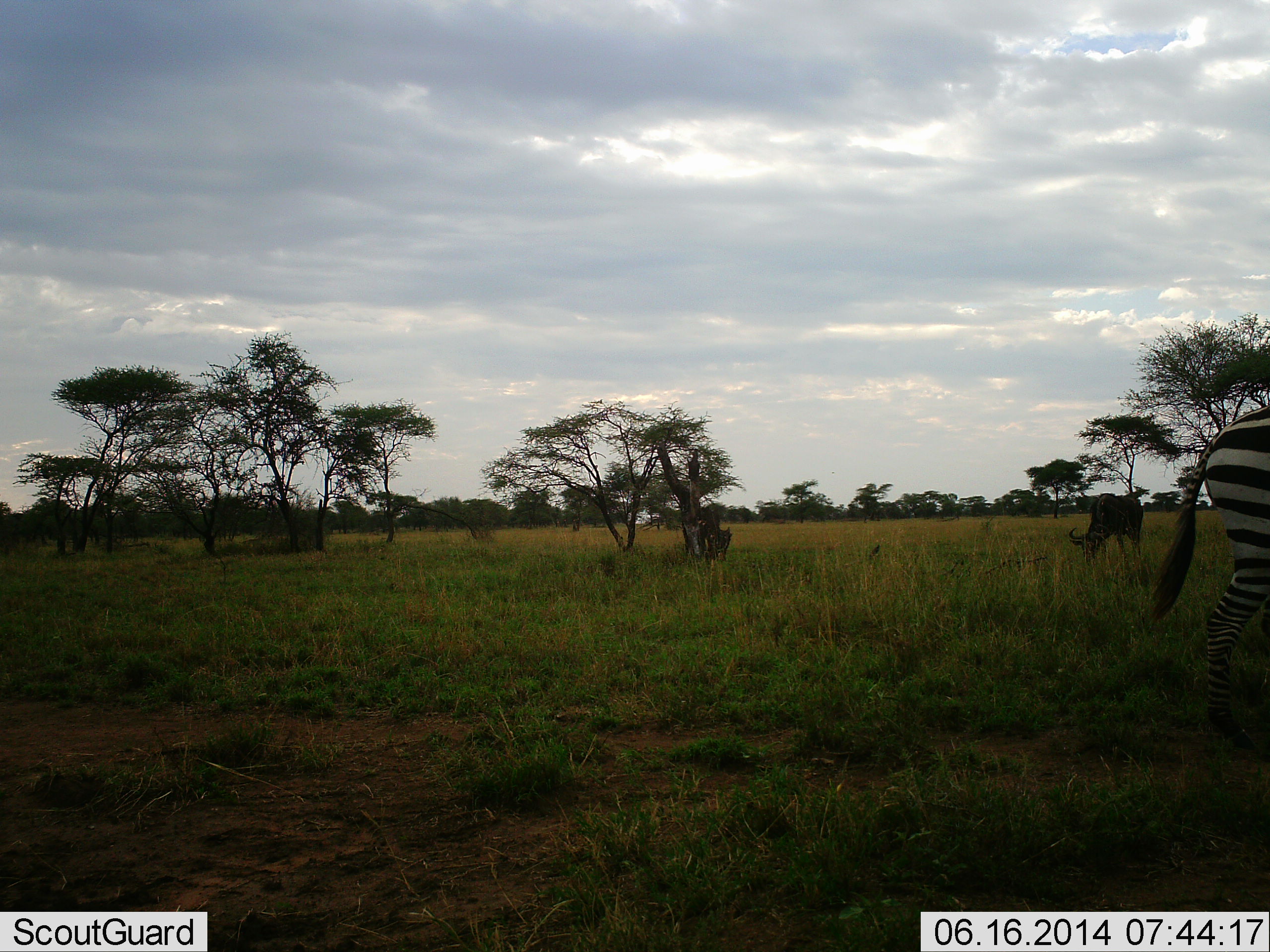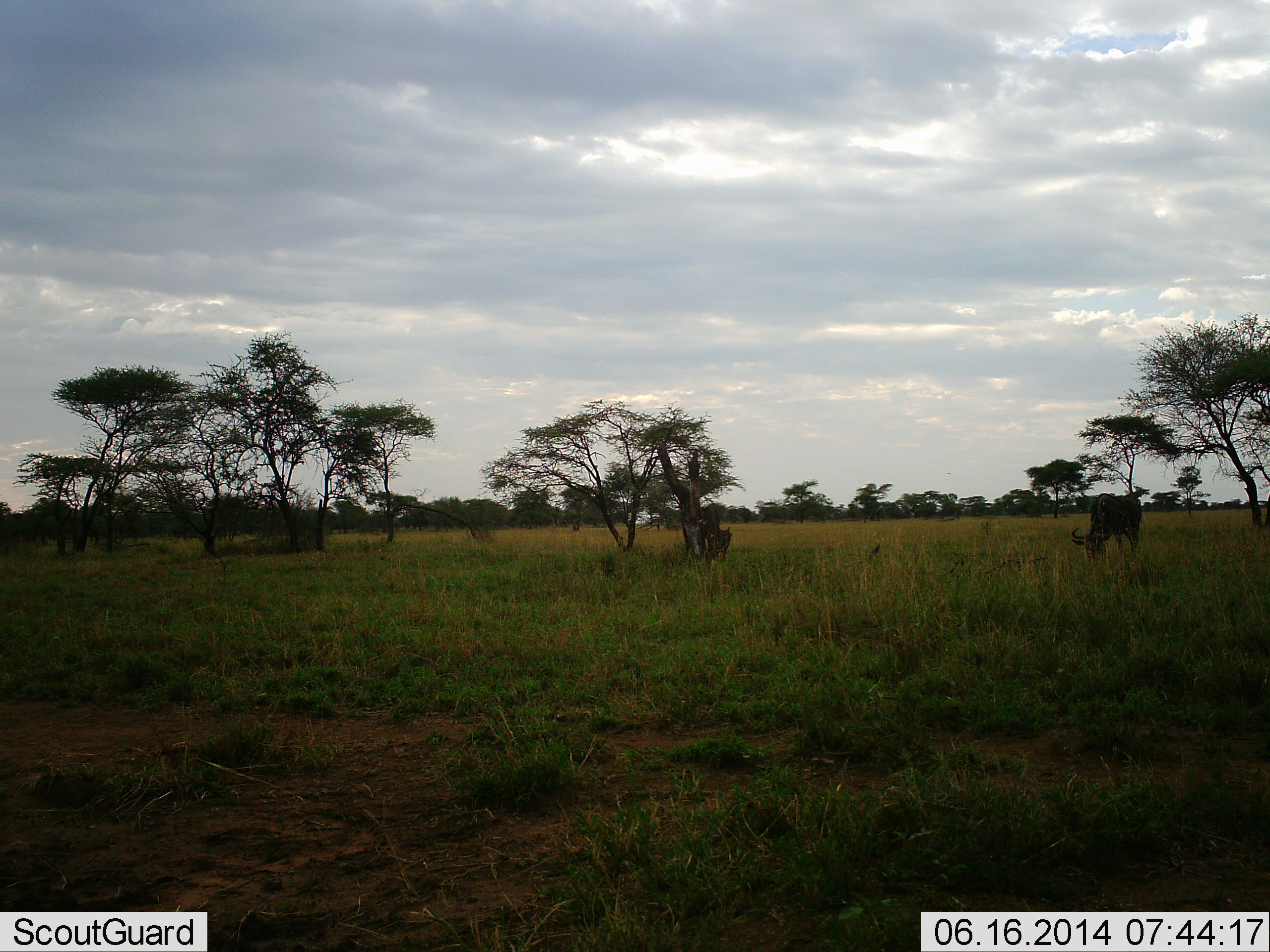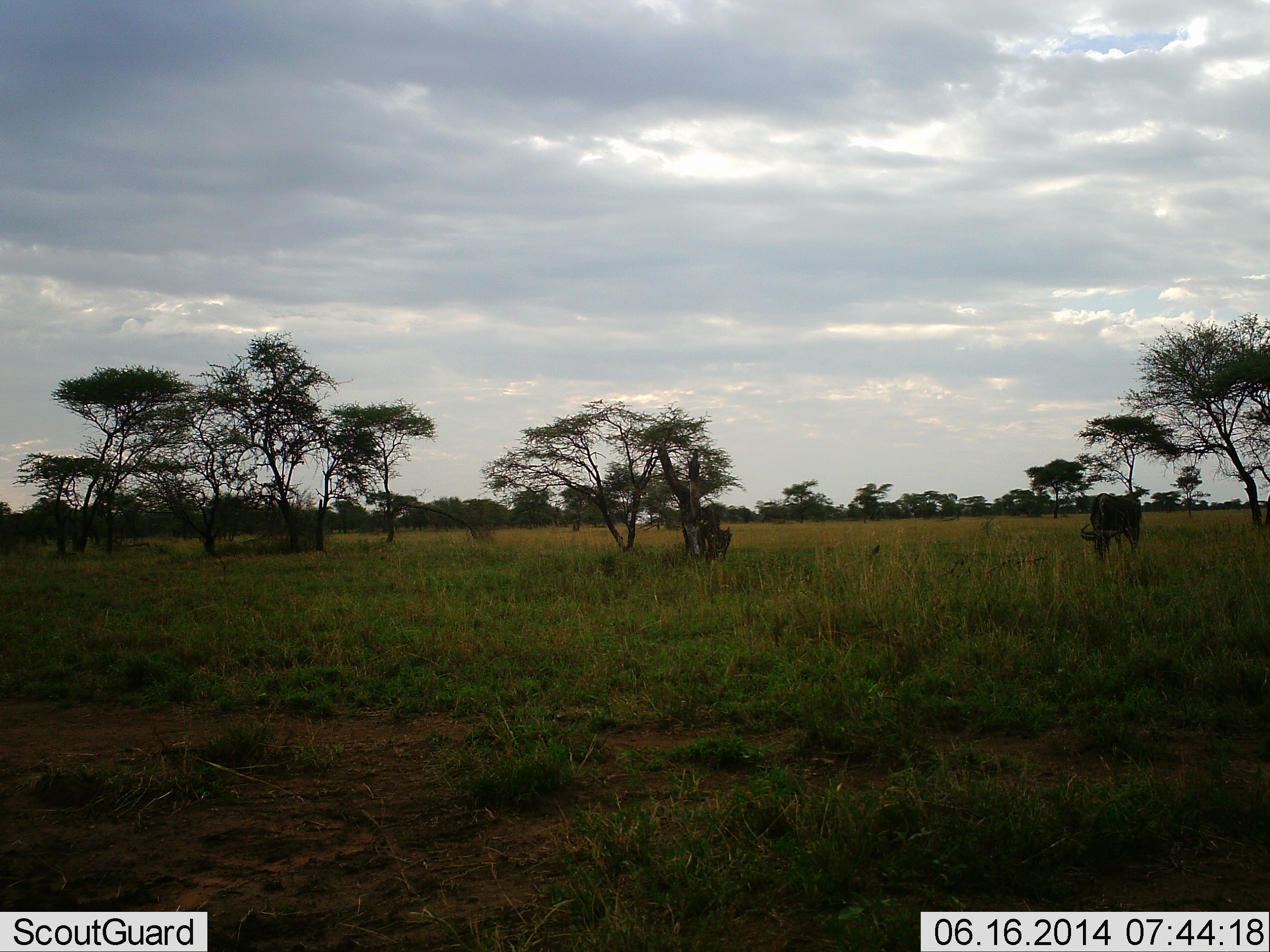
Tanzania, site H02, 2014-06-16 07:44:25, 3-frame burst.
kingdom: Animalia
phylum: Chordata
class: Mammalia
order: Artiodactyla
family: Bovidae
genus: Connochaetes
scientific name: Connochaetes taurinus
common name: blue wildebeest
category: wildebeest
Wildebeest (blue wildebeest) (Connochaetes taurinus), count 1. Behavior (volunteer vote fractions): standing 20%, resting 0%, moving 10%, interacting 0%. Young present (vote fraction): 10%. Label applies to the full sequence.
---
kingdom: Animalia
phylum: Chordata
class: Mammalia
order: Perissodactyla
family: Equidae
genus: Equus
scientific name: Equus quagga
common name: plains zebra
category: zebra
Zebra (plains zebra) (Equus quagga), count 1. Behavior (volunteer vote fractions): standing 0%, resting 0%, moving 100%, interacting 0%. Young present (vote fraction): 0%. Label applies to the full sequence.